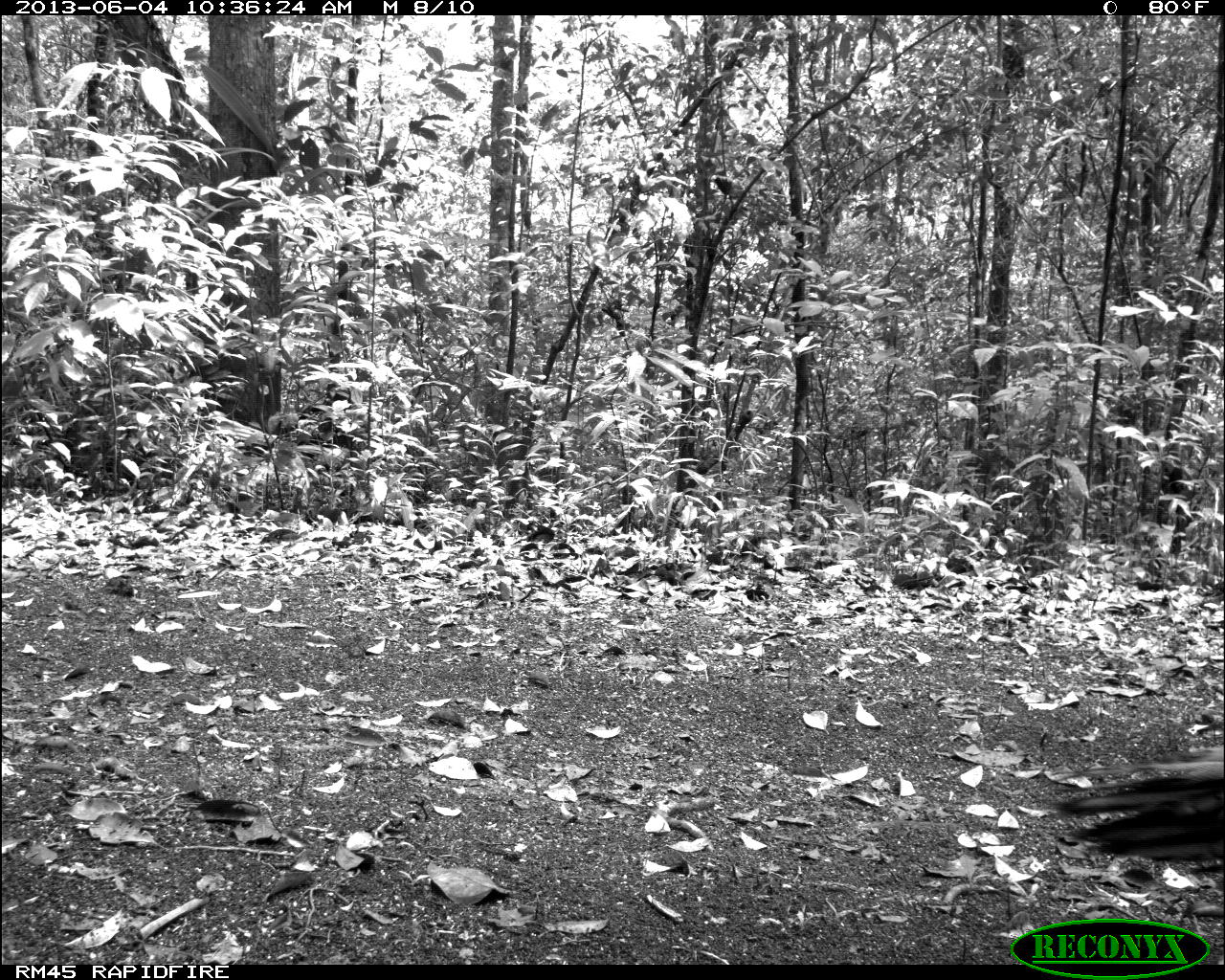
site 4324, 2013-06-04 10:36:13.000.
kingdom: Animalia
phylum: Chordata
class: Aves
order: Galliformes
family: Phasianidae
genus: Meleagris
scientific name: Meleagris ocellata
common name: ocellated turkey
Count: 1.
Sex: male.